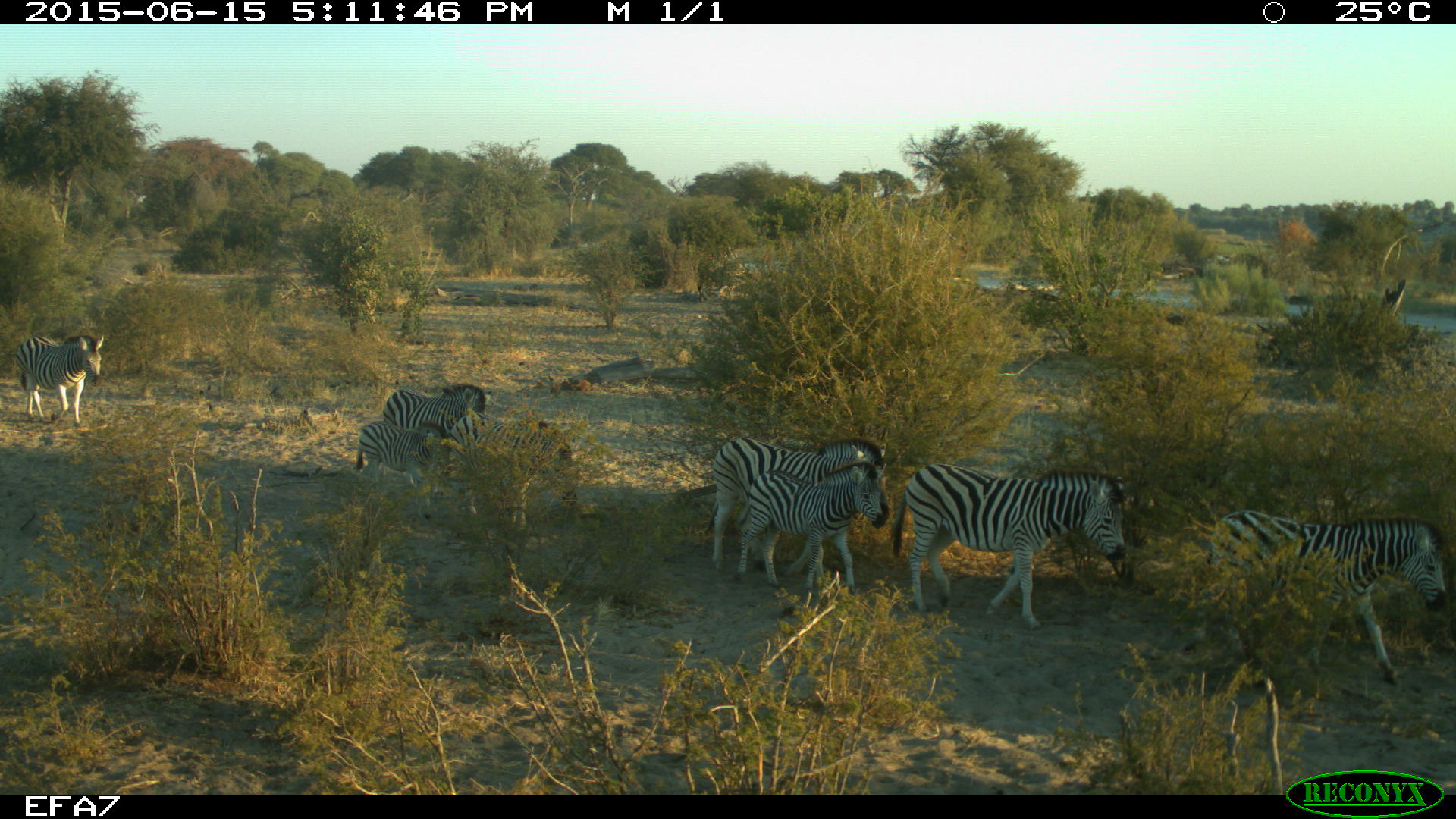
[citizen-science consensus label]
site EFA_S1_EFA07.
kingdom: Animalia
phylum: Chordata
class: Mammalia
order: Perissodactyla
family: Equidae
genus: Equus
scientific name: Equus quagga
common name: plains zebra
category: zebraplains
Zebraplains (plains zebra) (Equus quagga), count 8. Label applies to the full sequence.